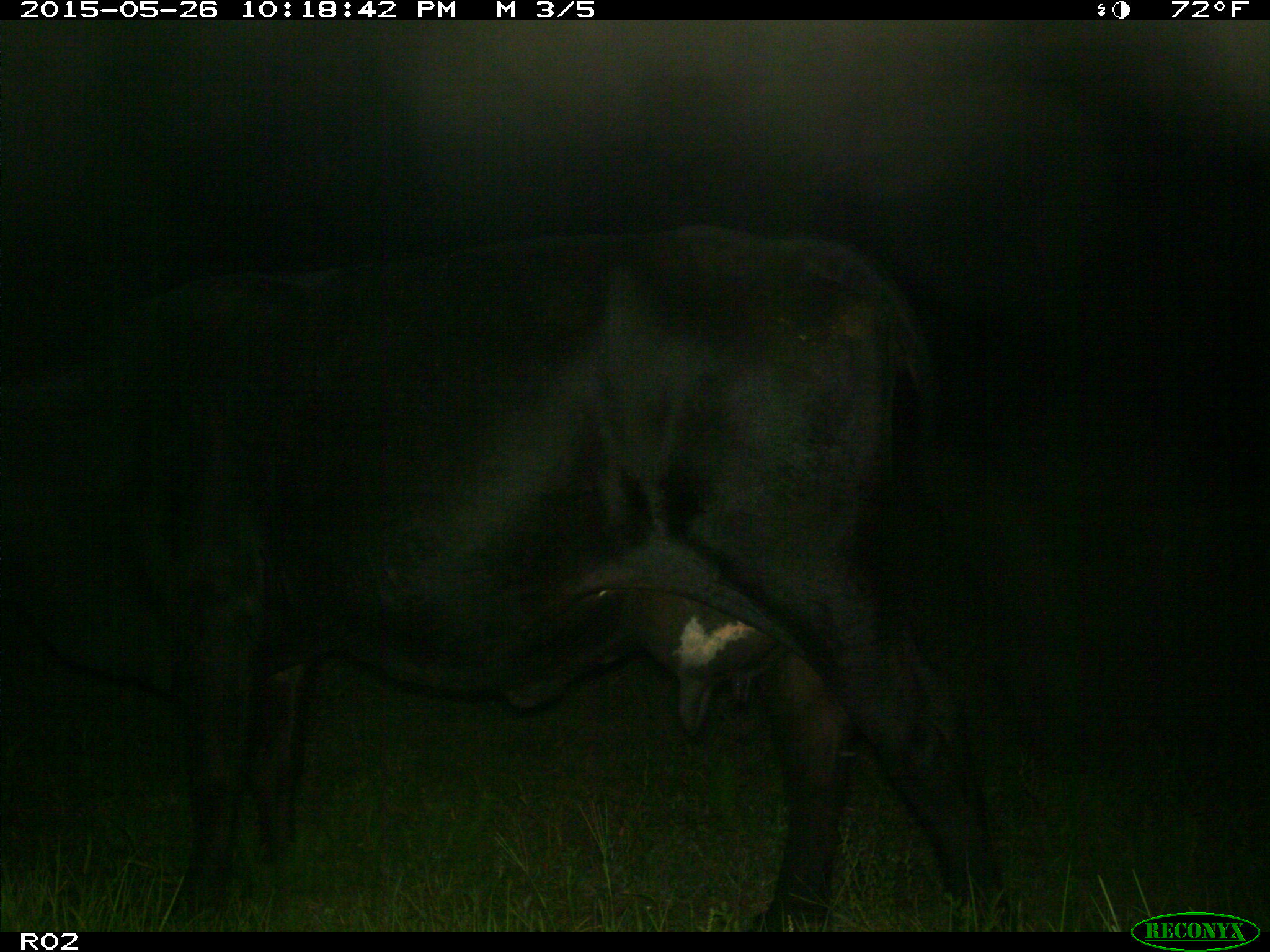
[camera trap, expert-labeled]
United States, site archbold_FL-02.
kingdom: Animalia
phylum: Chordata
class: Mammalia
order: Artiodactyla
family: Bovidae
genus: Bos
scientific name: Bos taurus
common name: domestic cow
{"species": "Bos taurus (domestic cow)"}